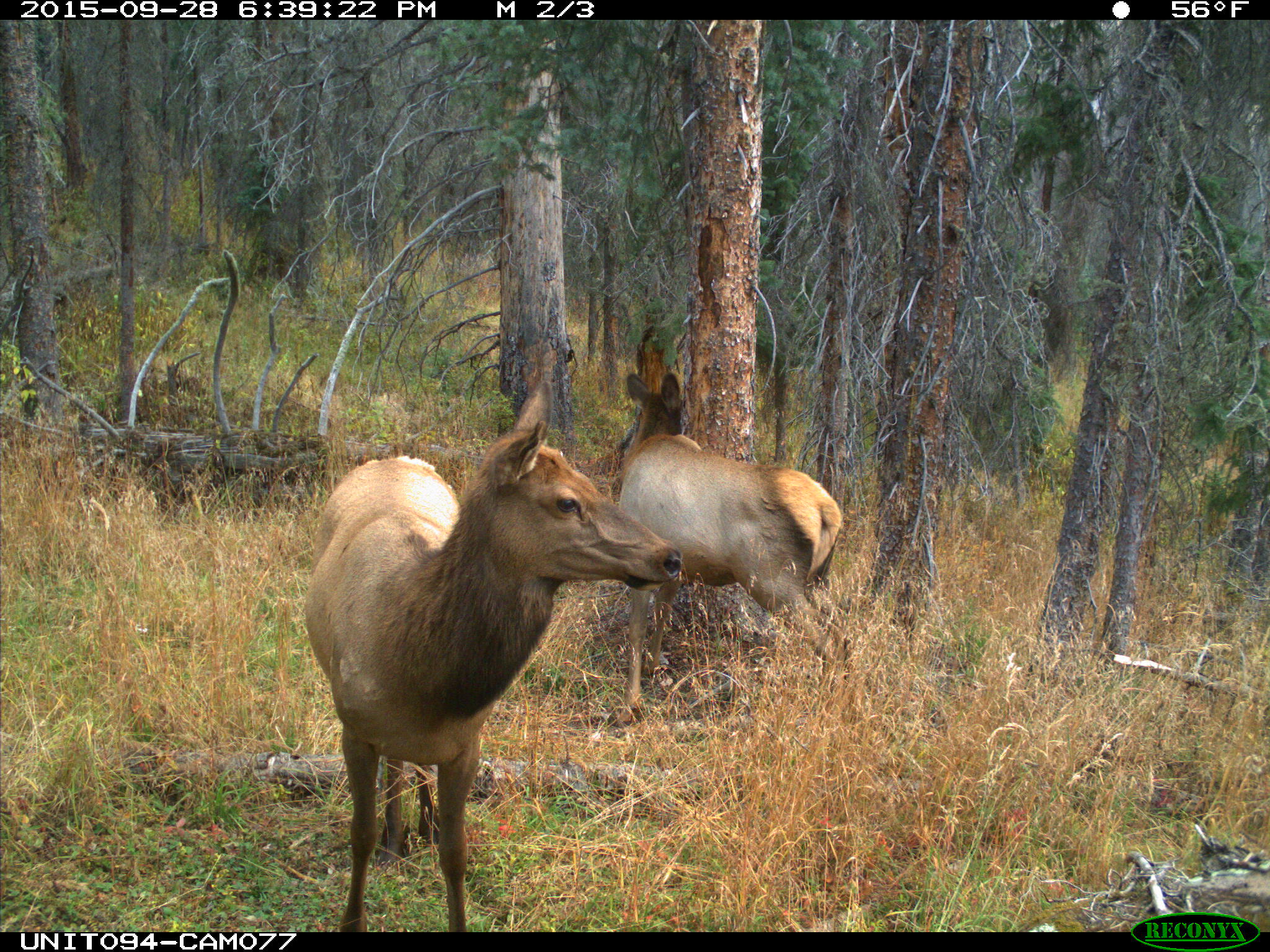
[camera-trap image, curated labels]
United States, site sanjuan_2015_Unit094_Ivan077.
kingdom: Animalia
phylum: Chordata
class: Mammalia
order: Artiodactyla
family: Cervidae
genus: Cervus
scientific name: Cervus elaphus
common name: red deer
Cervus elaphus (red deer).